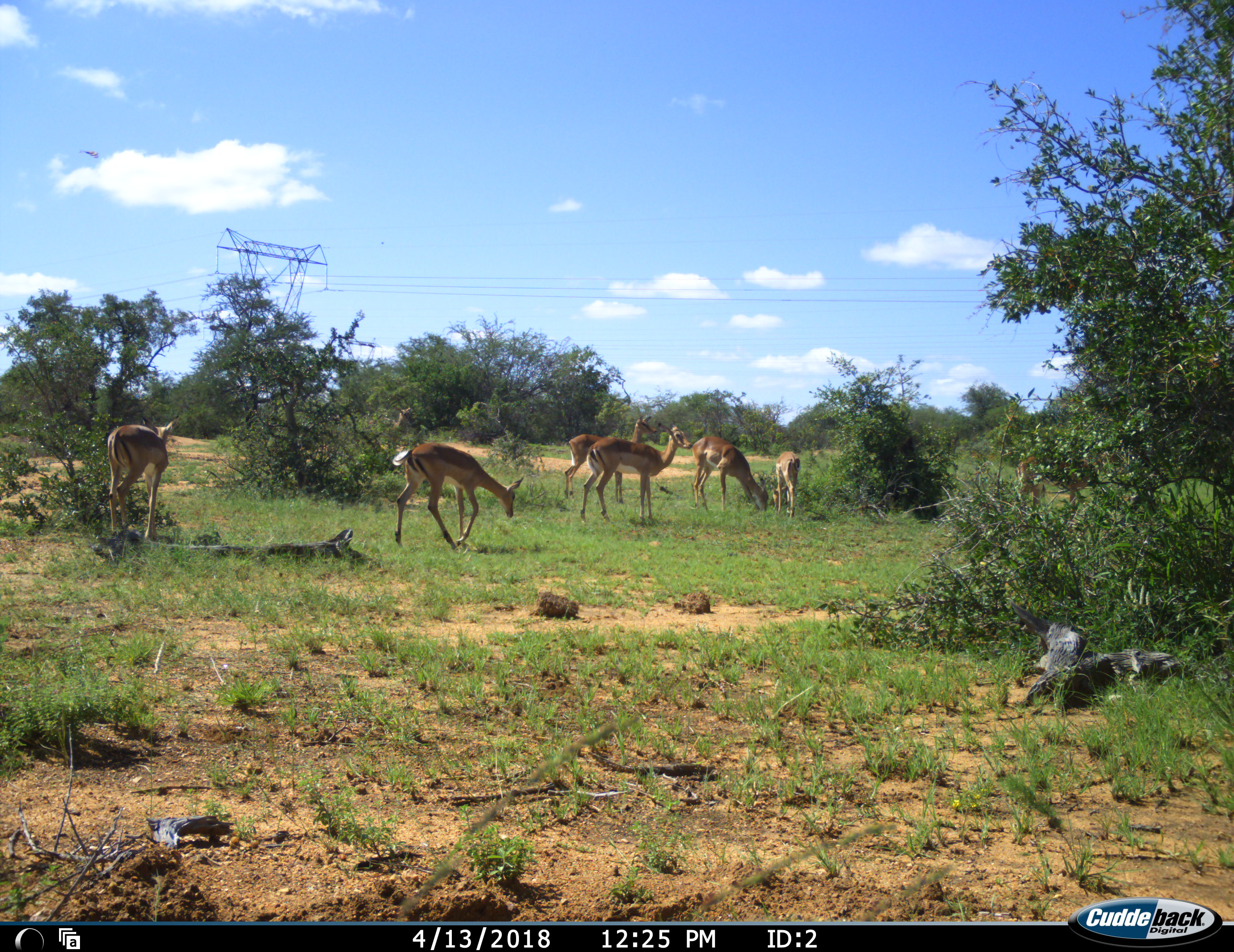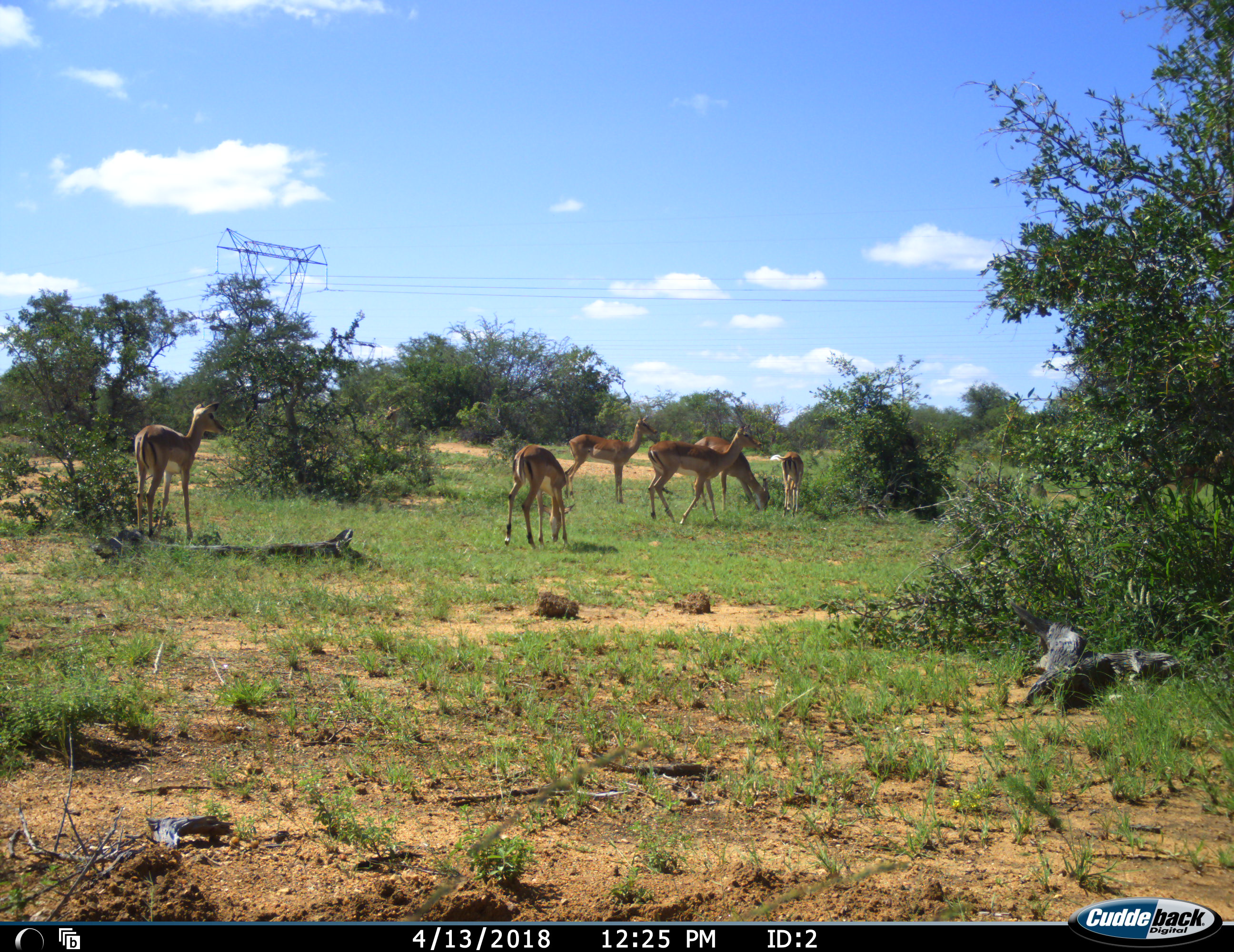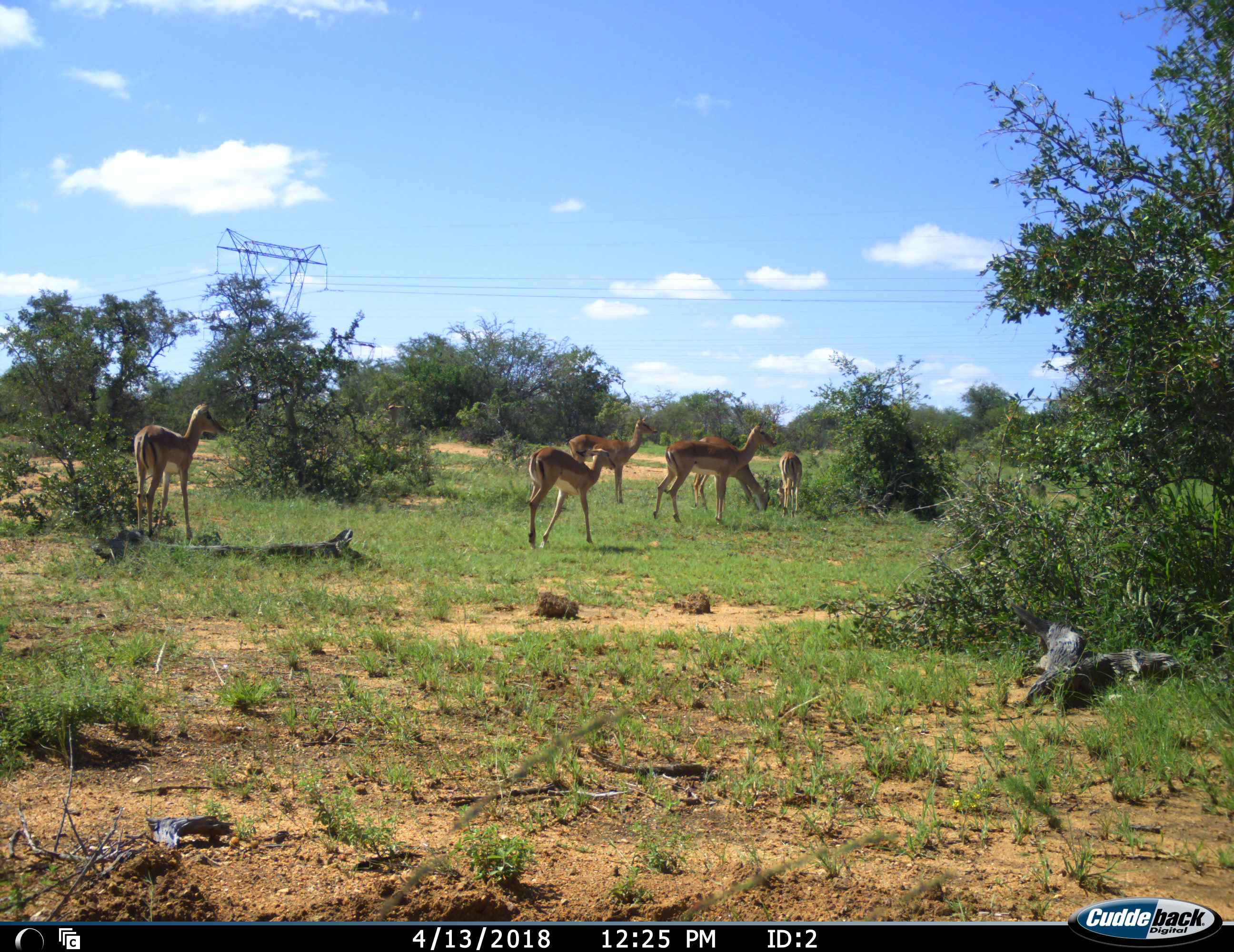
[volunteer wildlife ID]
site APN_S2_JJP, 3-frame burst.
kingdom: Animalia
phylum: Chordata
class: Mammalia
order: Artiodactyla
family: Bovidae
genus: Aepyceros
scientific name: Aepyceros melampus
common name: impala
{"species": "impala (Aepyceros melampus)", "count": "7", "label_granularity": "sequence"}